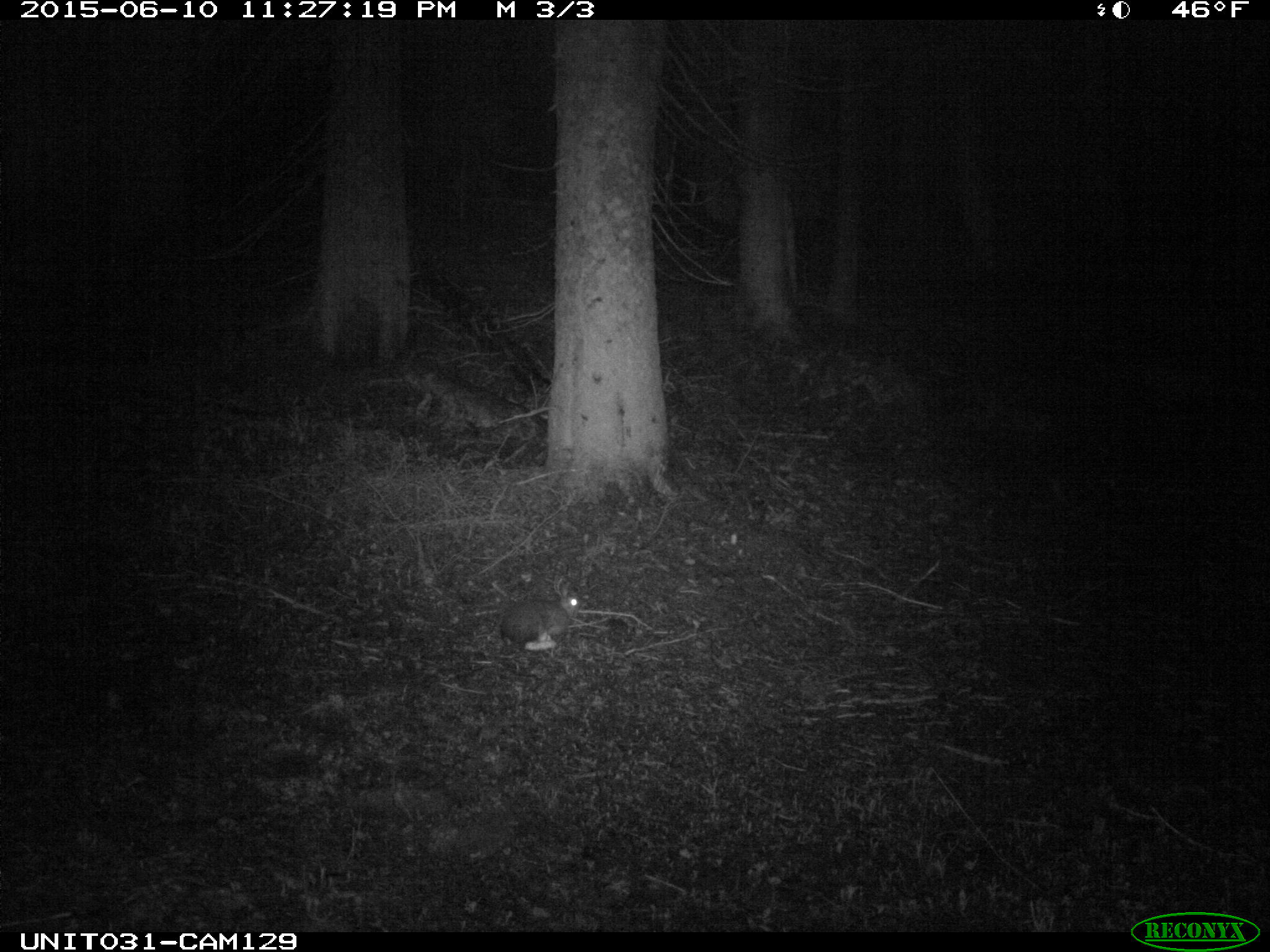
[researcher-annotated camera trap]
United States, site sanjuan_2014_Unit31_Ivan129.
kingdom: Animalia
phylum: Chordata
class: Mammalia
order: Lagomorpha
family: Leporidae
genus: Lepus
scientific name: Lepus americanus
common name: snowshoe hare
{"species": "Lepus americanus (snowshoe hare)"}